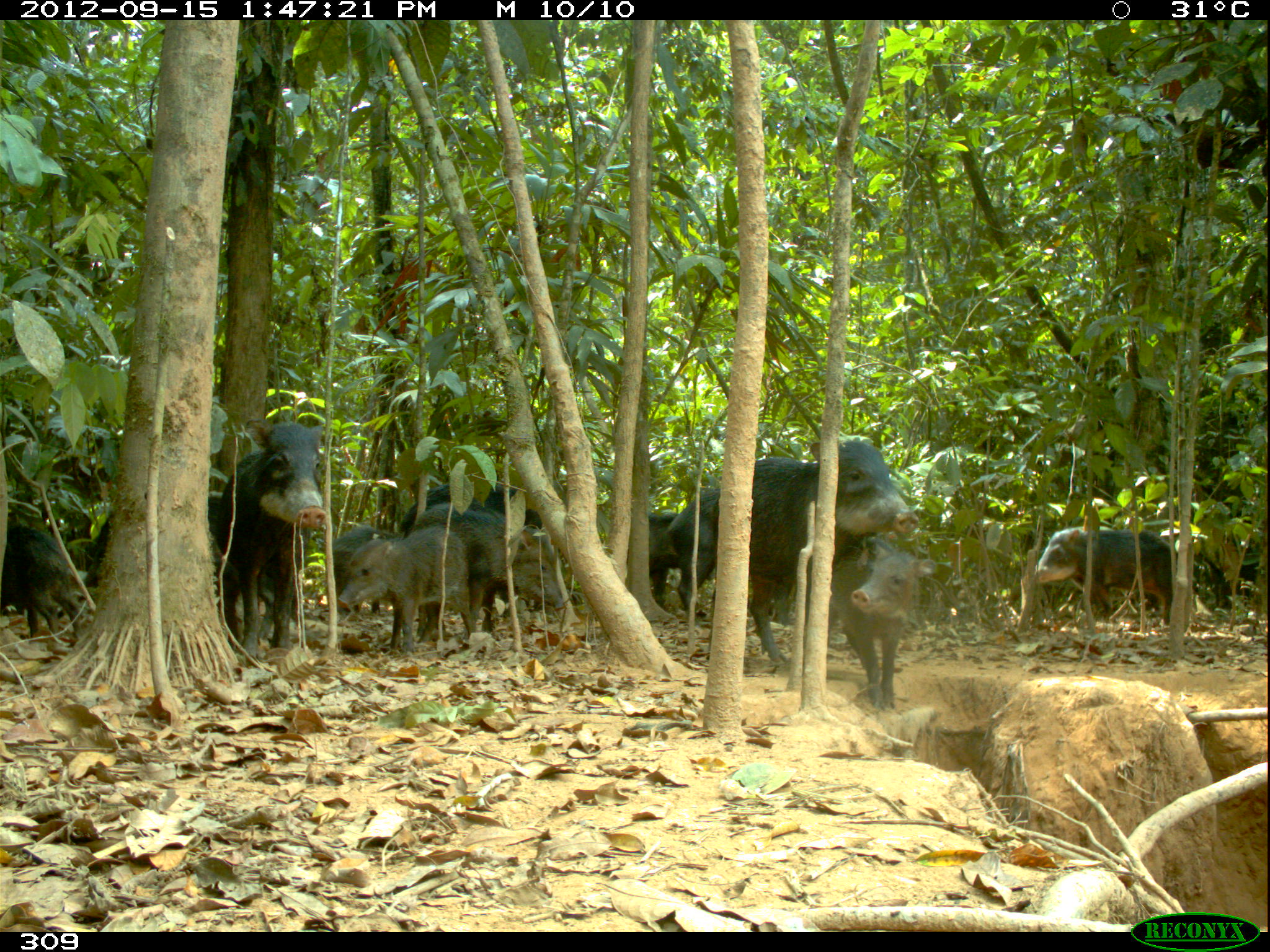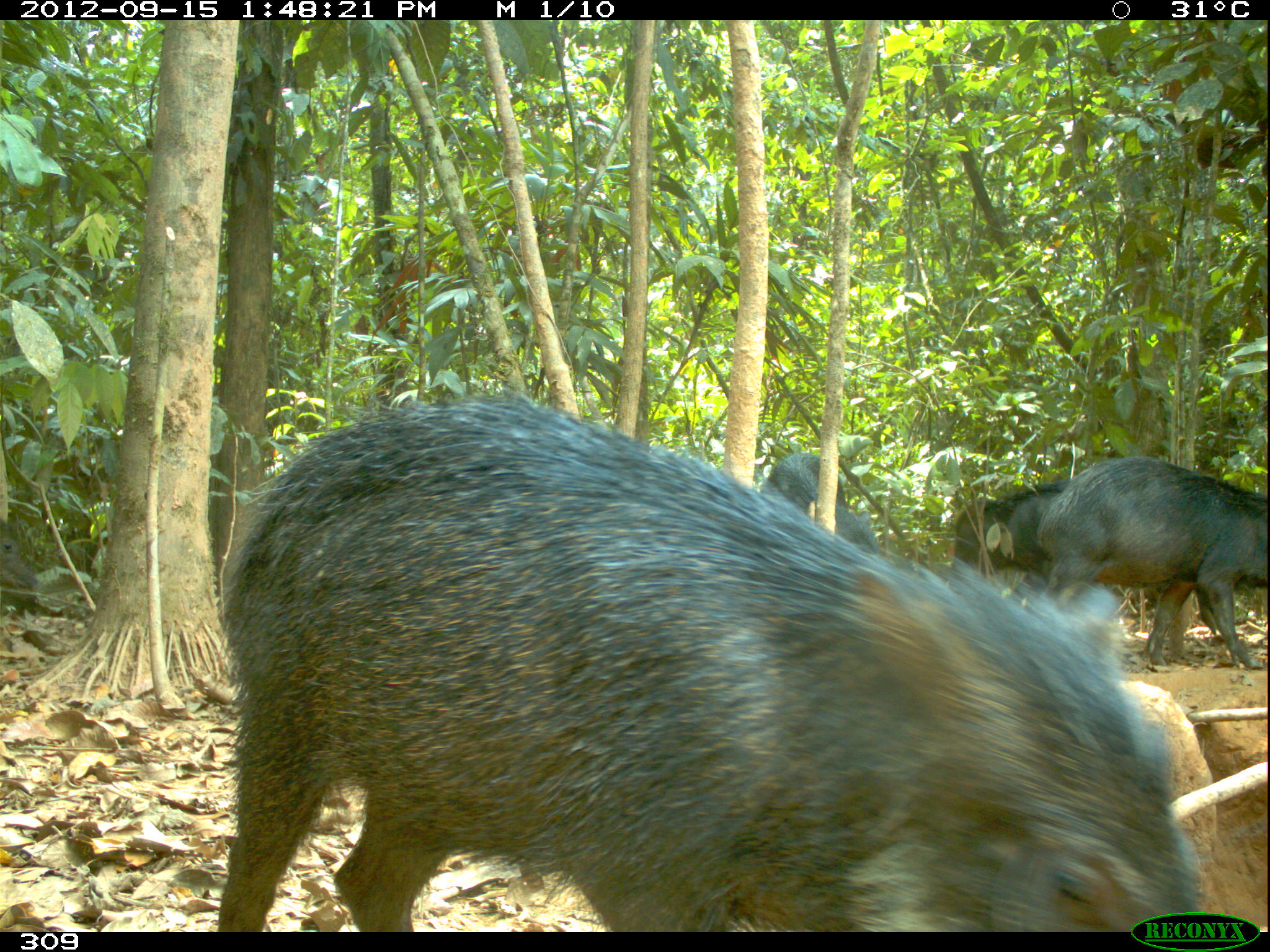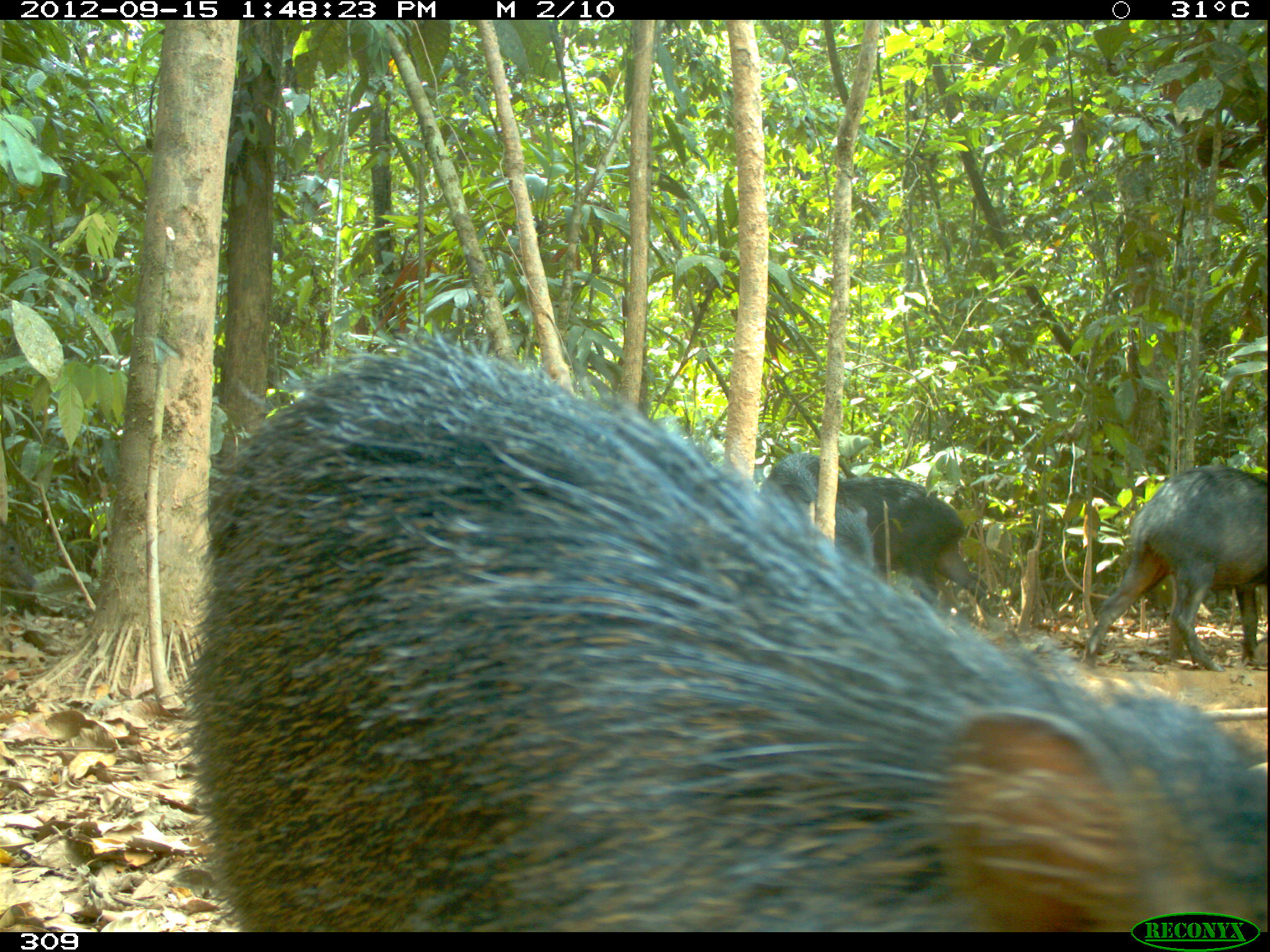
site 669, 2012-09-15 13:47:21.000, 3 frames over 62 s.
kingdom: Animalia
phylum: Chordata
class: Mammalia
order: Artiodactyla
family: Tayassuidae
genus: Tayassu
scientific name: Tayassu pecari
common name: white-lipped peccary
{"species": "Tayassu pecari (white-lipped peccary)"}